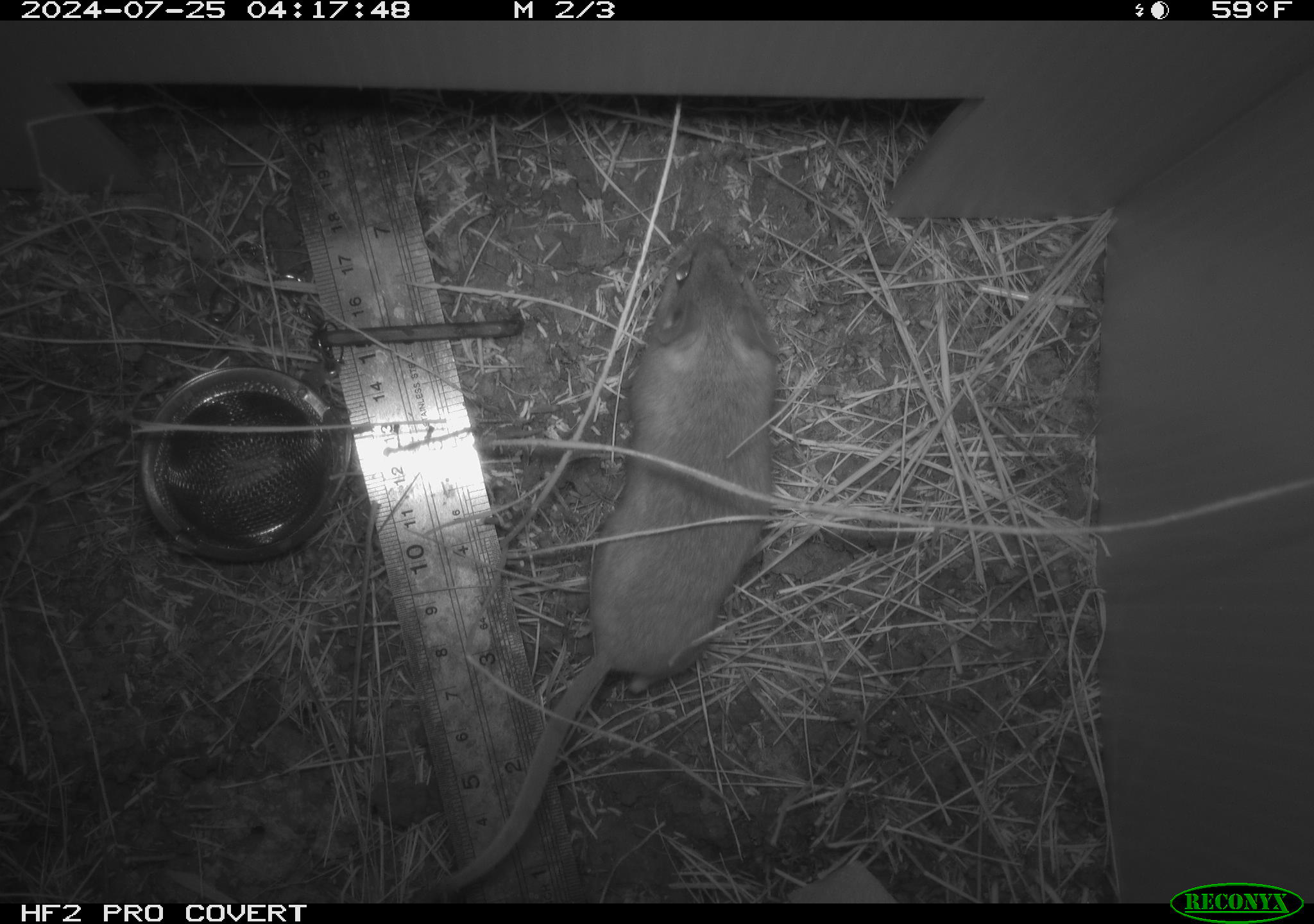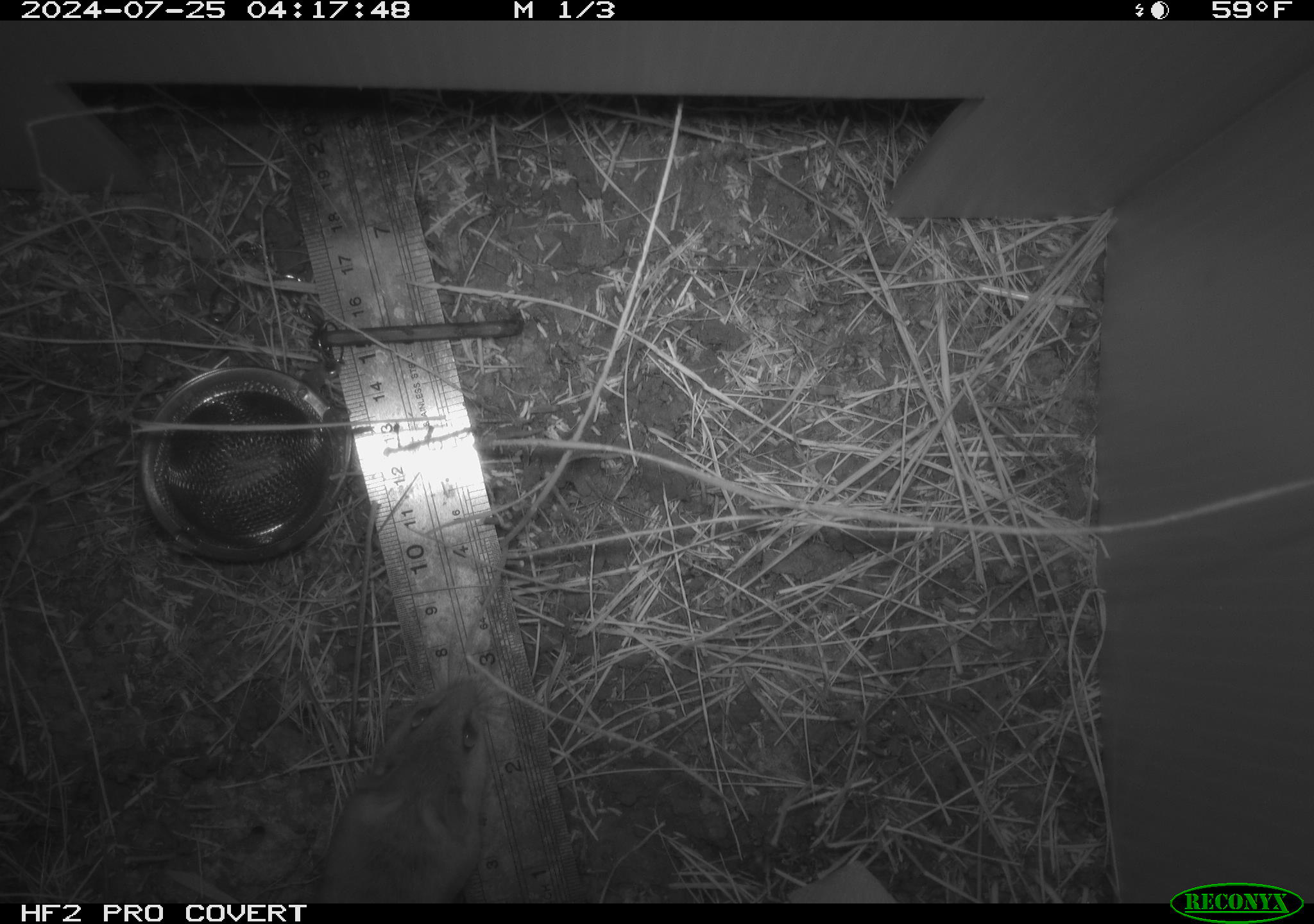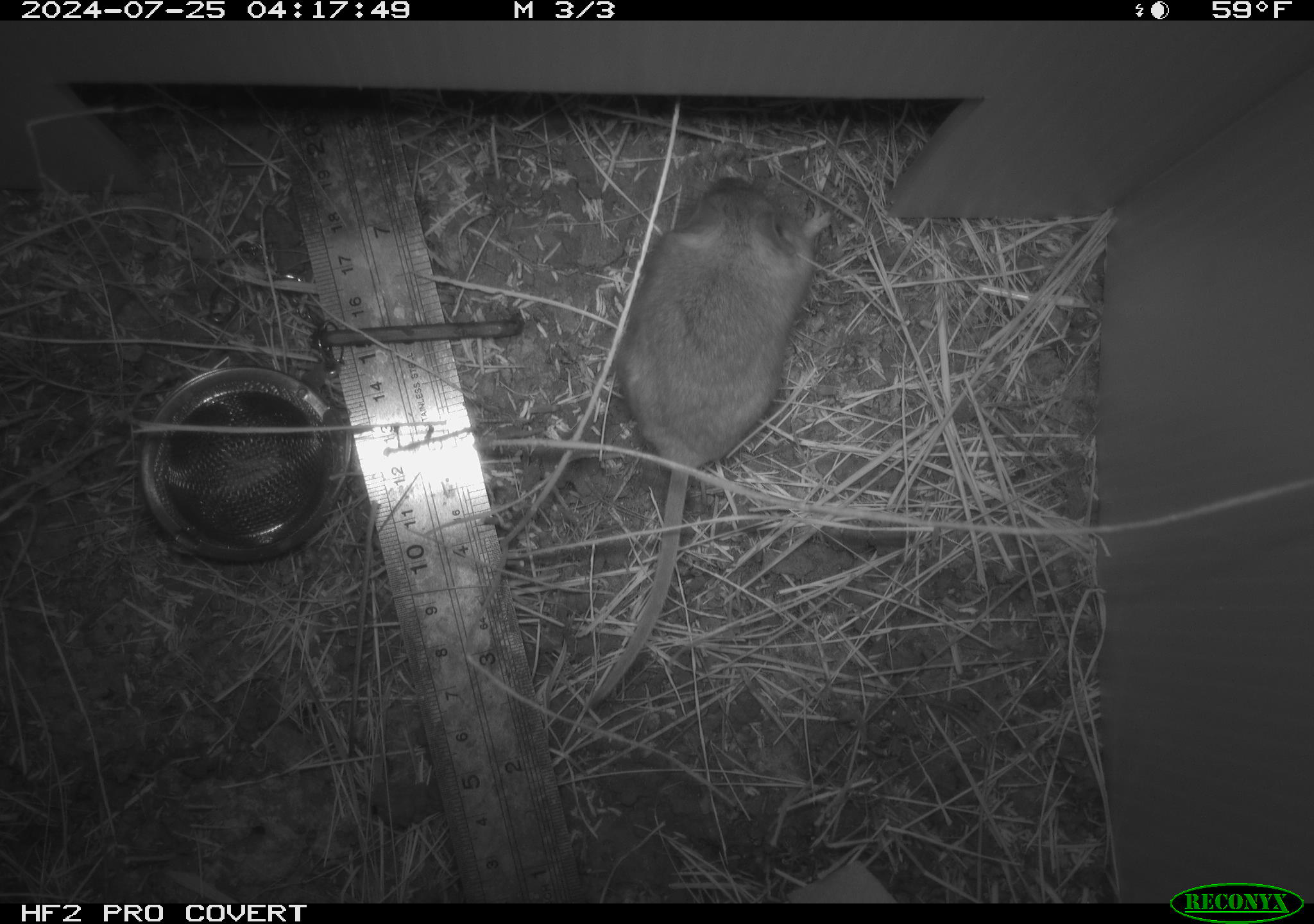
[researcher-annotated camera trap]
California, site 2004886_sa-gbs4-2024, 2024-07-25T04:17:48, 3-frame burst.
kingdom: Animalia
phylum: Chordata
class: Mammalia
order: Rodentia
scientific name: Rodentia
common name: mouse species